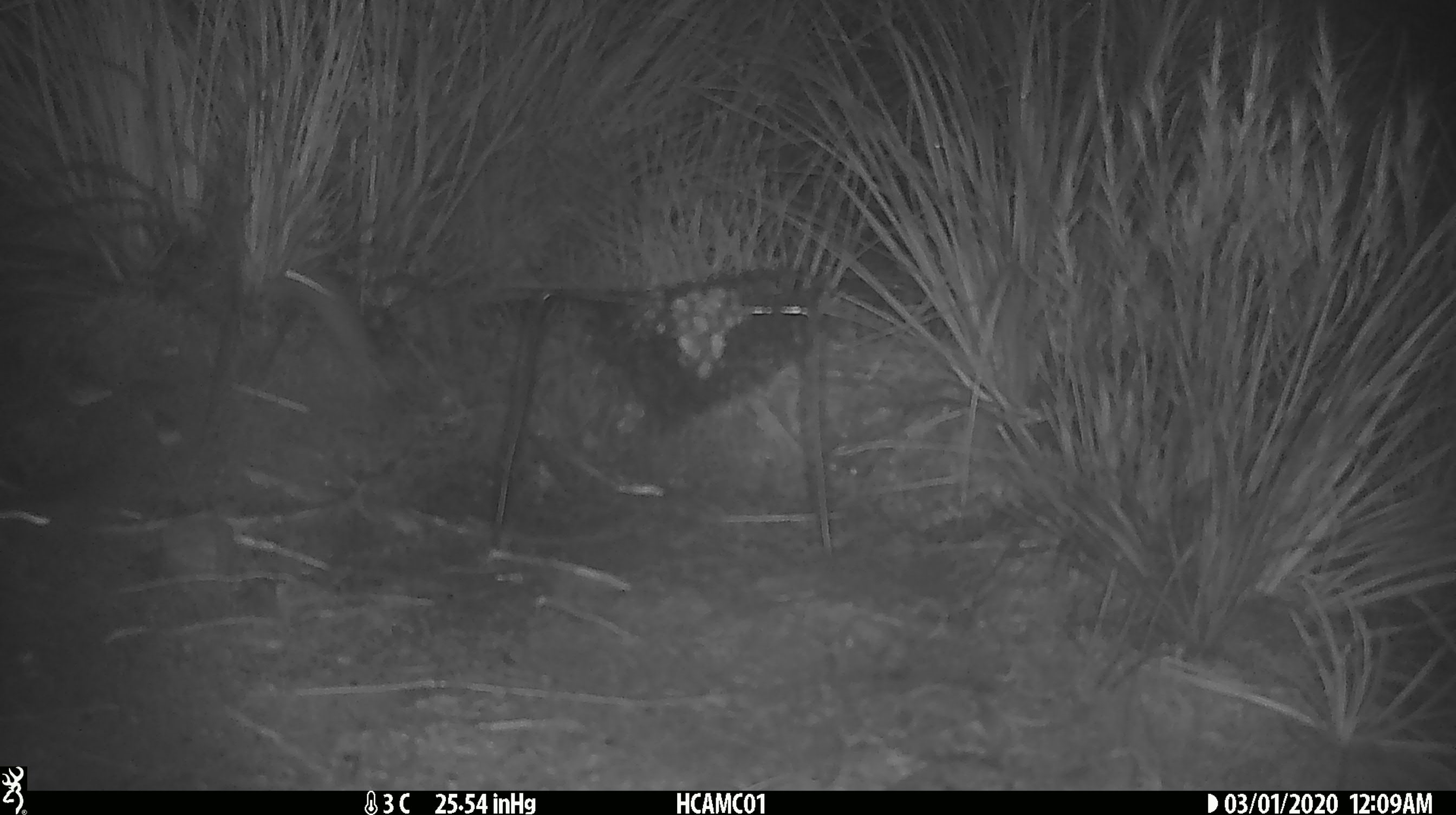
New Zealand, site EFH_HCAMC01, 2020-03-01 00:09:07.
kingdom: Animalia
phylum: Chordata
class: Mammalia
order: Rodentia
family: Muridae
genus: Mus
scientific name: Mus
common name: mouse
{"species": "mouse (Mus)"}